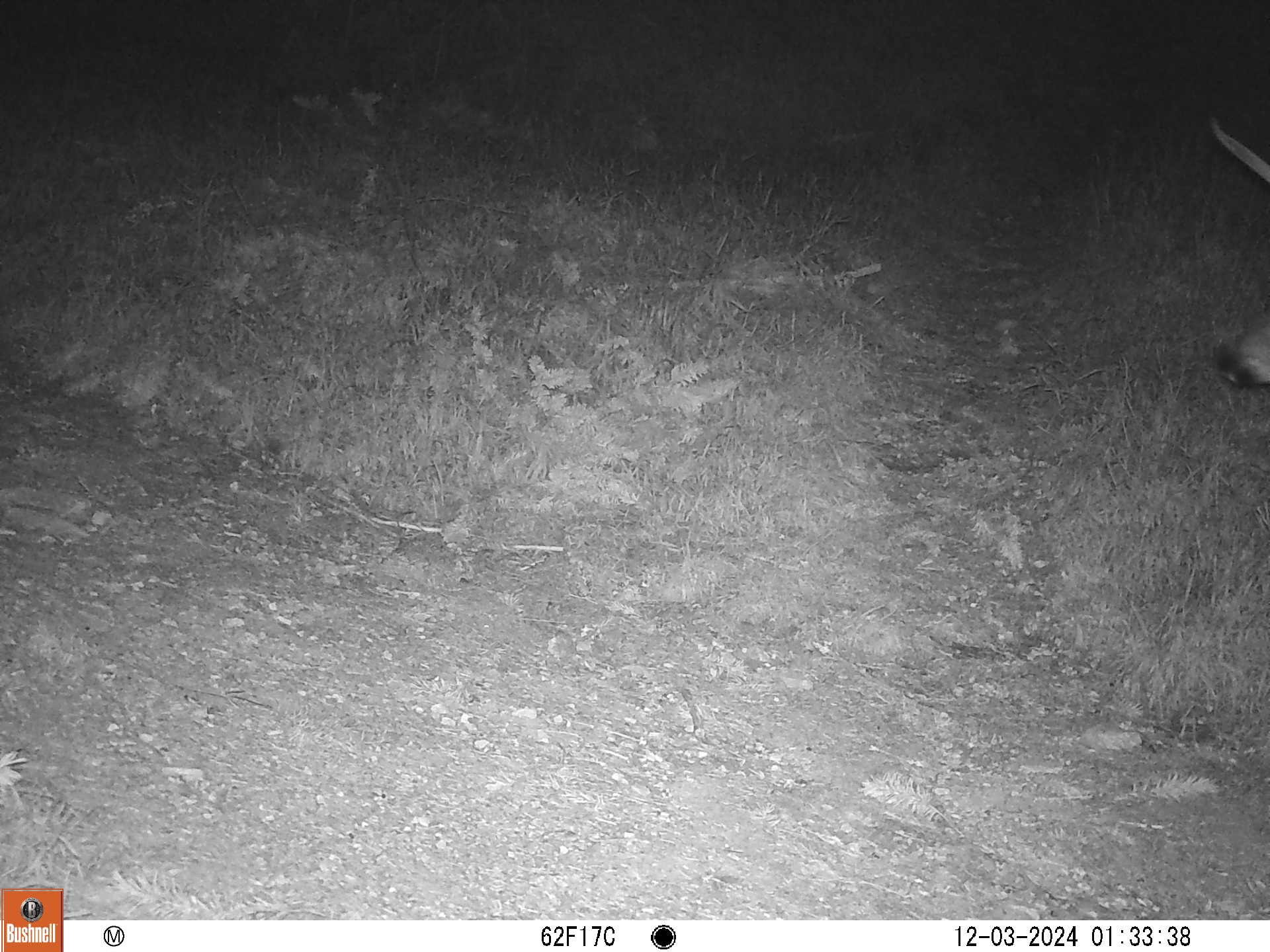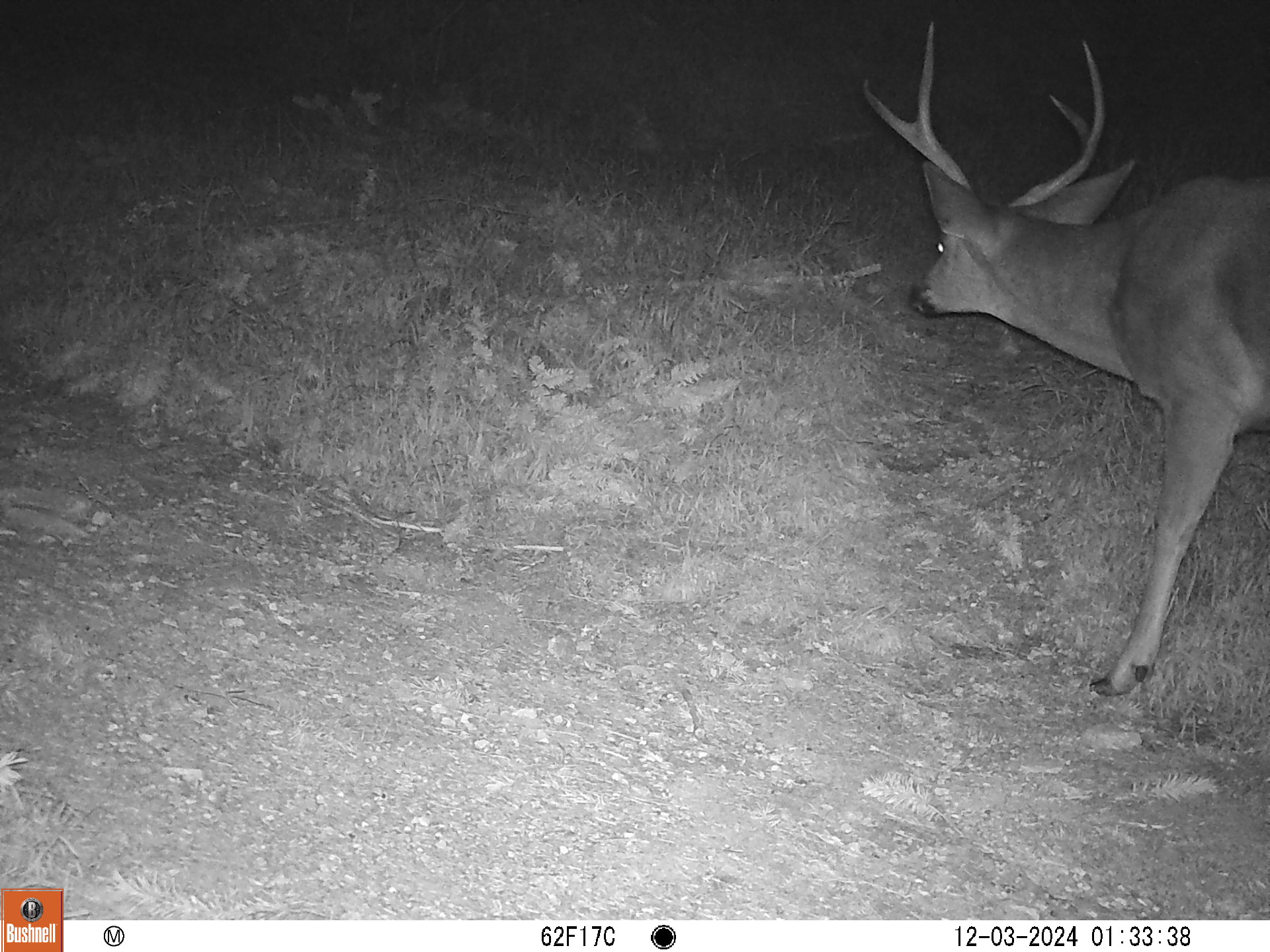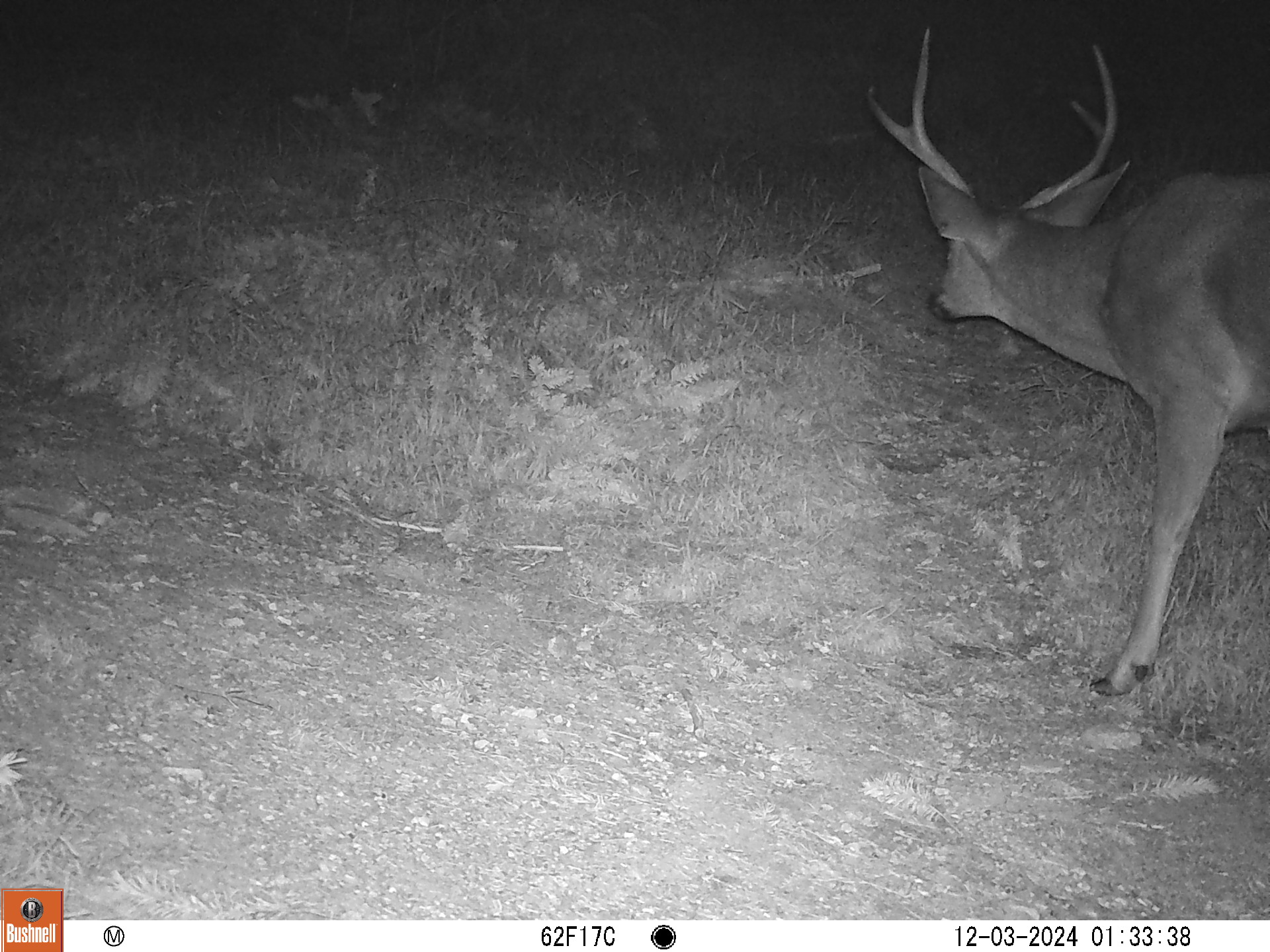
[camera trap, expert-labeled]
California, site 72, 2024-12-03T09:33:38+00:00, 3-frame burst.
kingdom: Animalia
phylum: Chordata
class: Mammalia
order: Artiodactyla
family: Cervidae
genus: Odocoileus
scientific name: Odocoileus hemionus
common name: mule deer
Mule deer (Odocoileus hemionus).